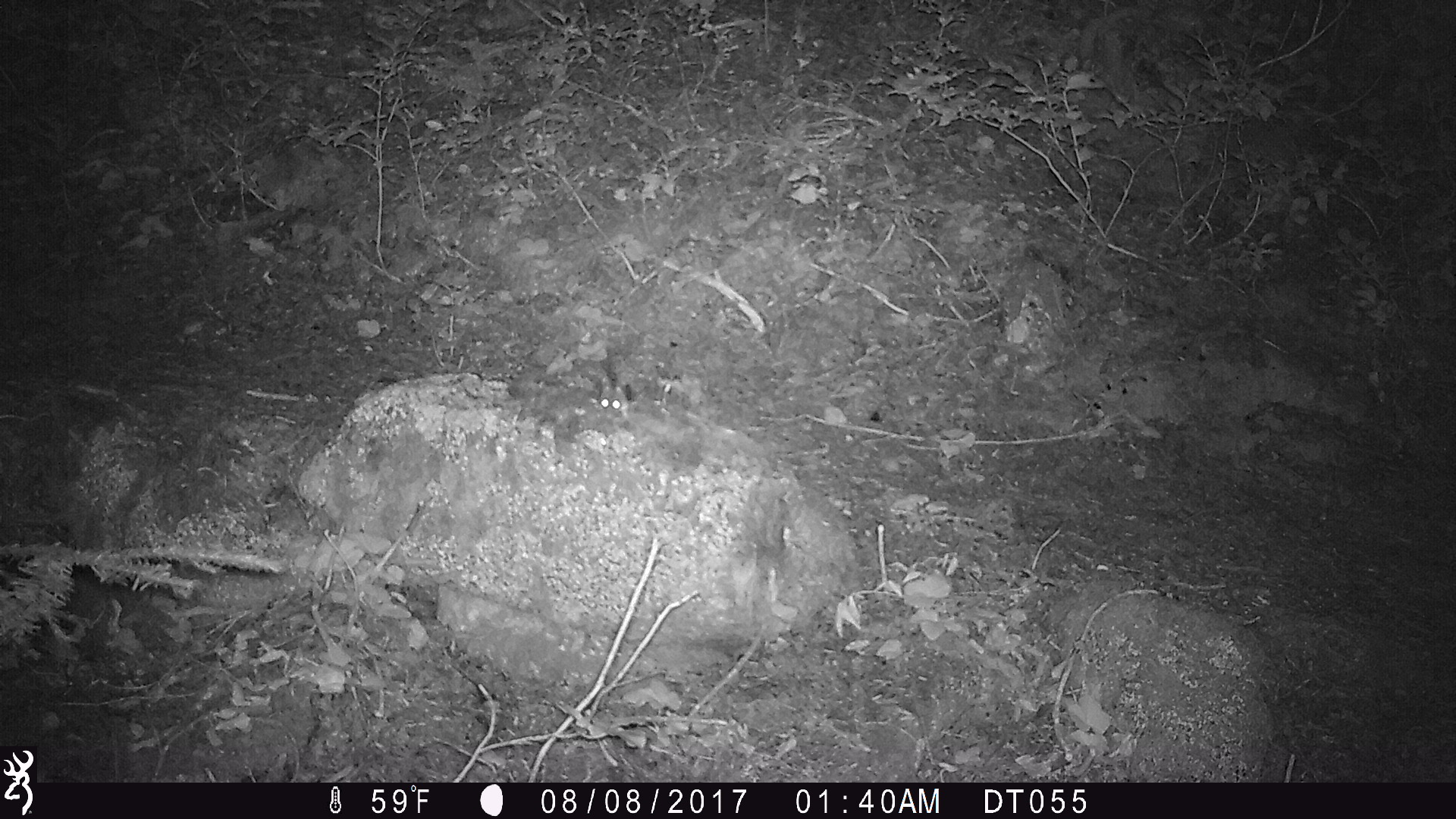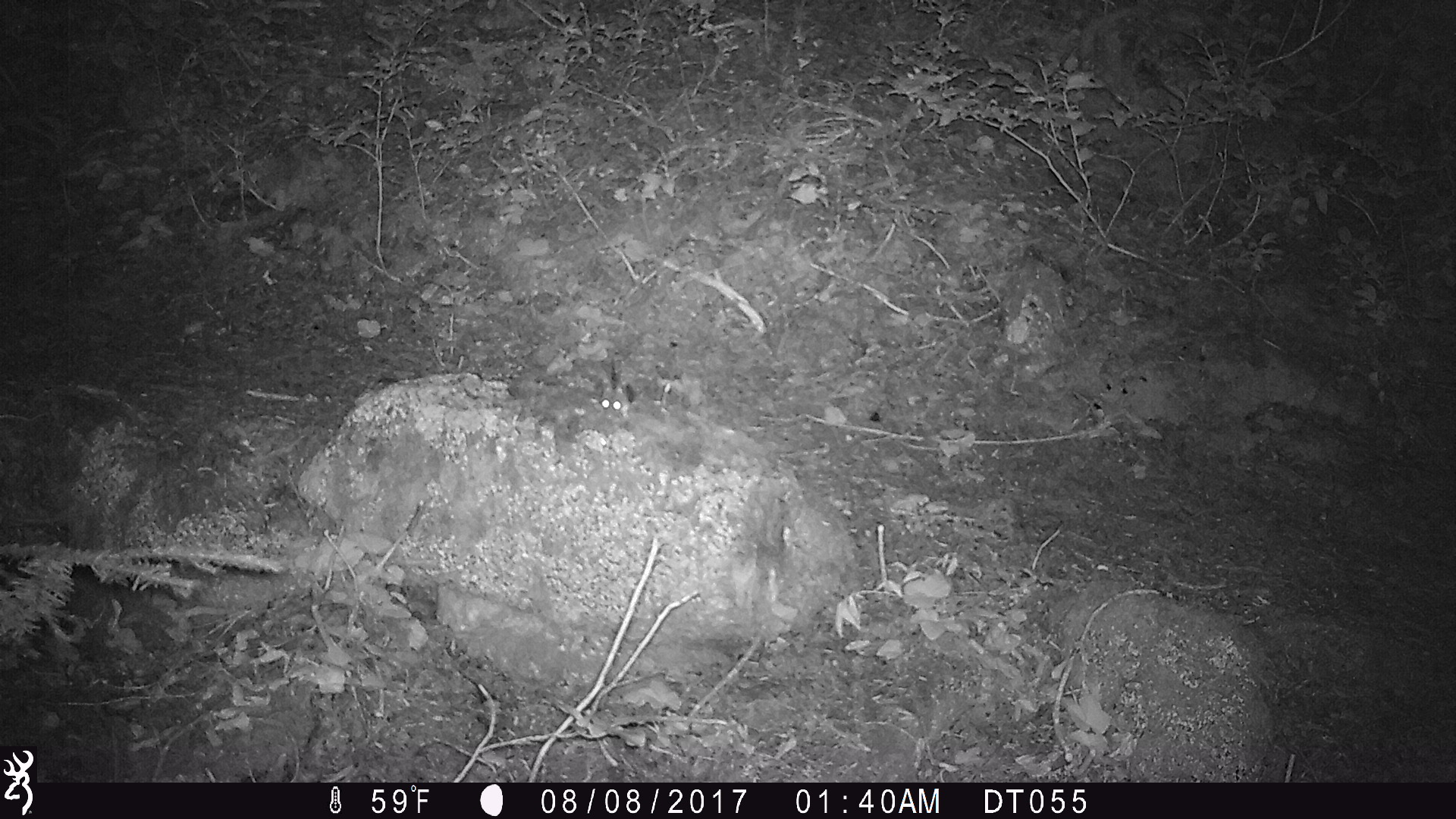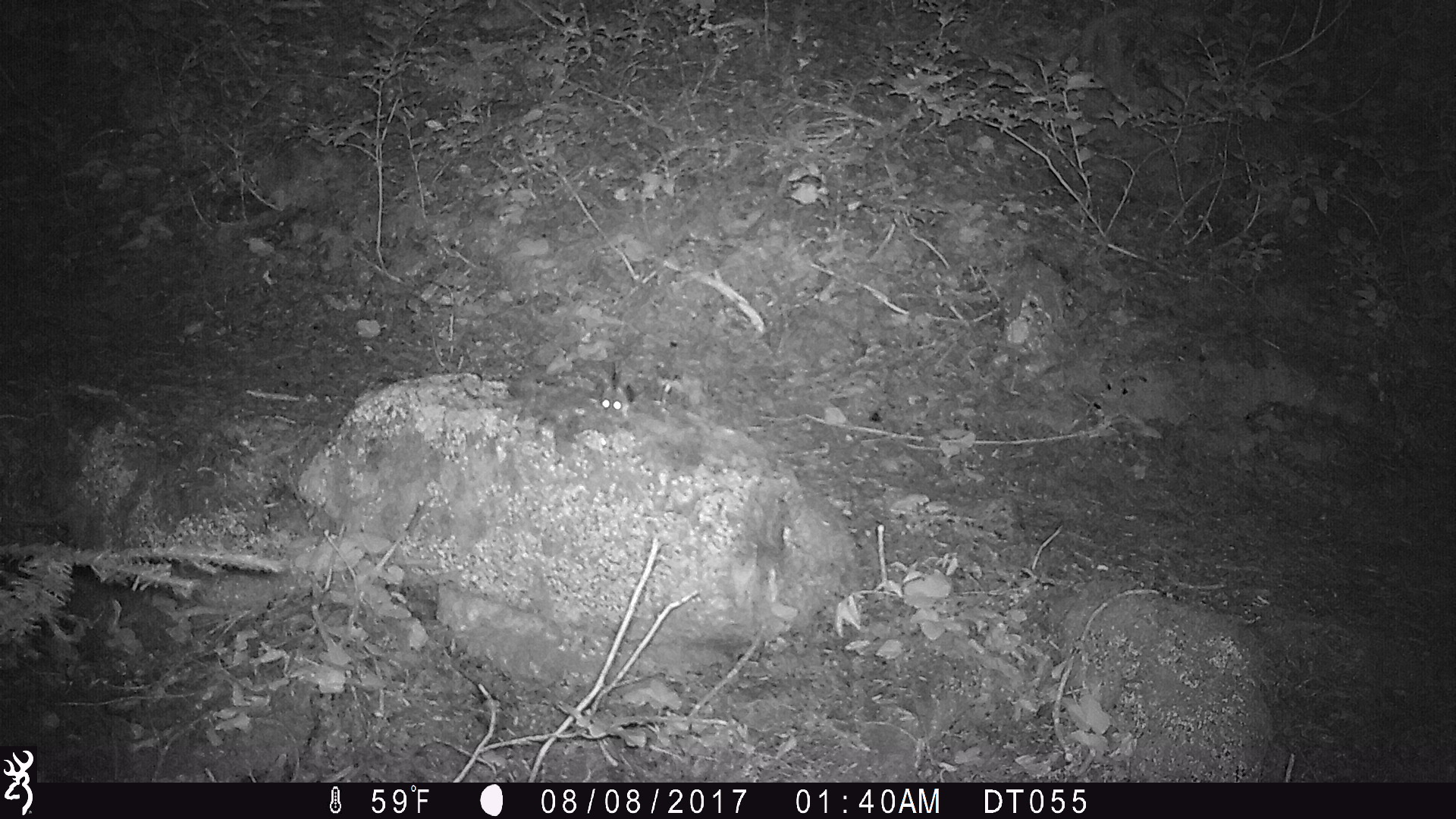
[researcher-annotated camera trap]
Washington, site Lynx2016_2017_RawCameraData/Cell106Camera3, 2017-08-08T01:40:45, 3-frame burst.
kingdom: Animalia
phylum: Chordata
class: Mammalia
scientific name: Mammalia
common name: small mammal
Small mammal (Mammalia). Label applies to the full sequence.